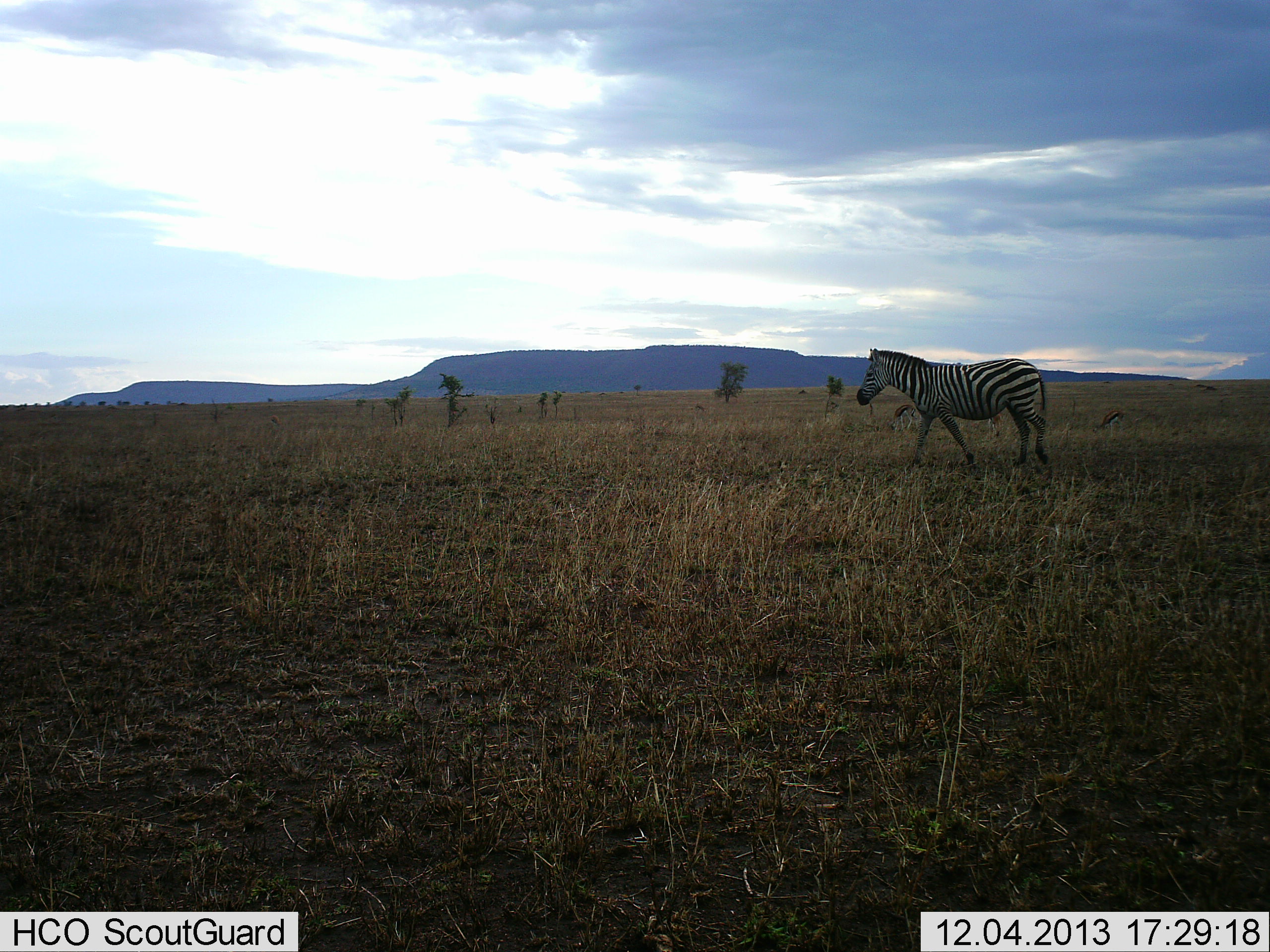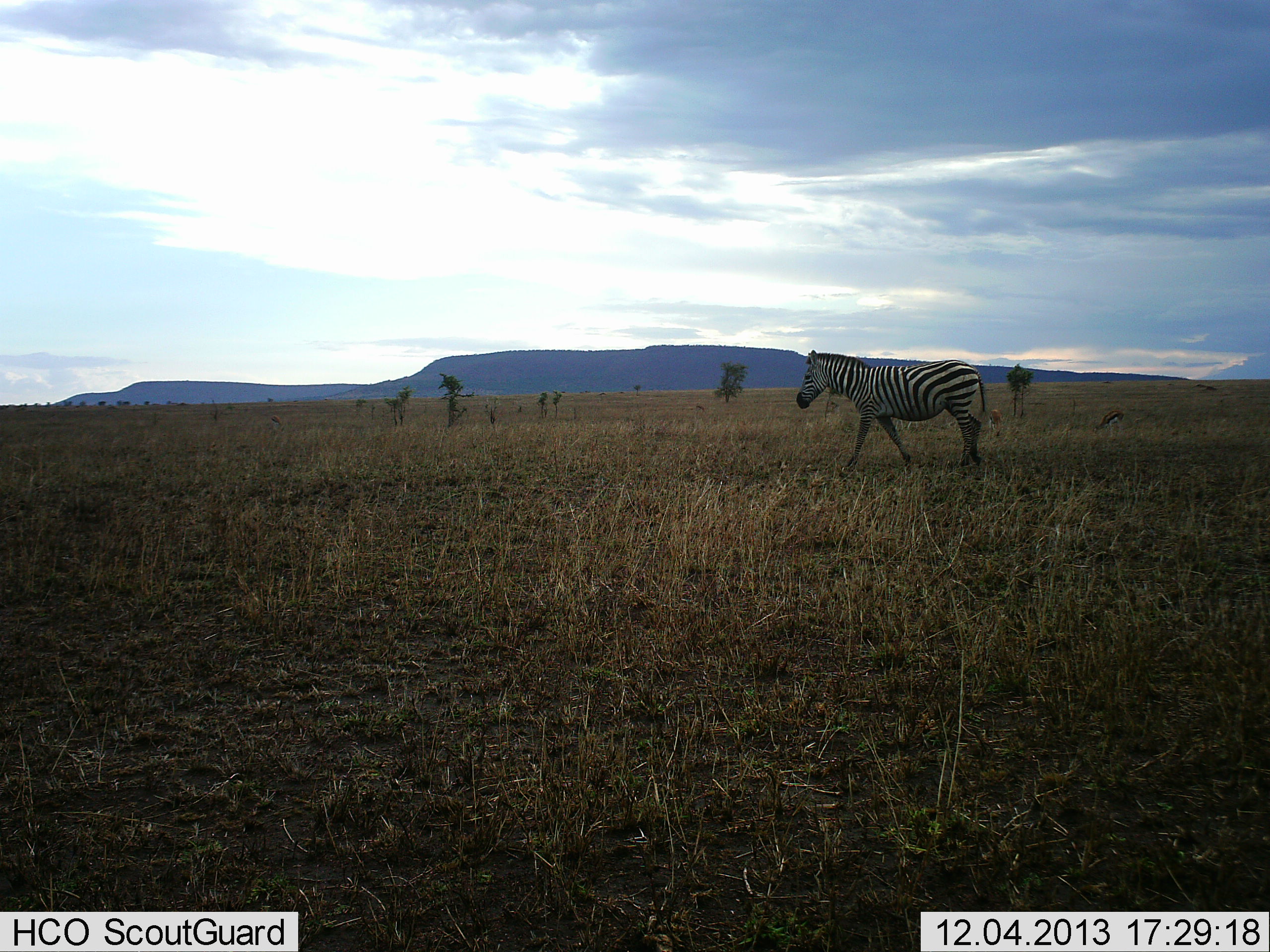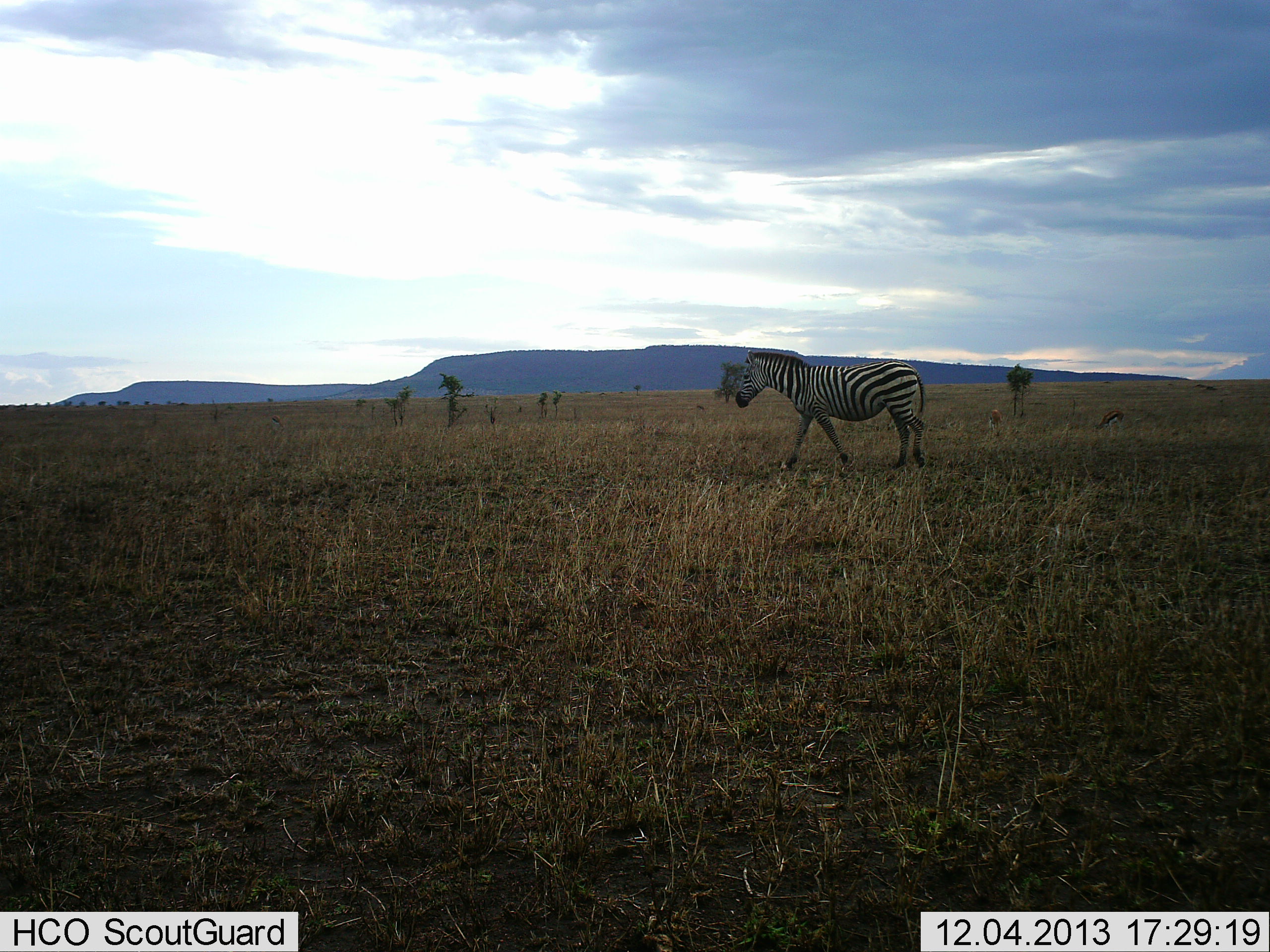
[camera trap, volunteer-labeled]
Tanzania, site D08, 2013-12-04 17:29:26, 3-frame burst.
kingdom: Animalia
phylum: Chordata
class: Mammalia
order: Perissodactyla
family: Equidae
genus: Equus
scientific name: Equus quagga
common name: plains zebra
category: zebra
Zebra (plains zebra) (Equus quagga), count 1. Behavior (volunteer vote fractions): standing 0%, resting 0%, moving 100%, interacting 0%. Young present (vote fraction): 0%. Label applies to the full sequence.